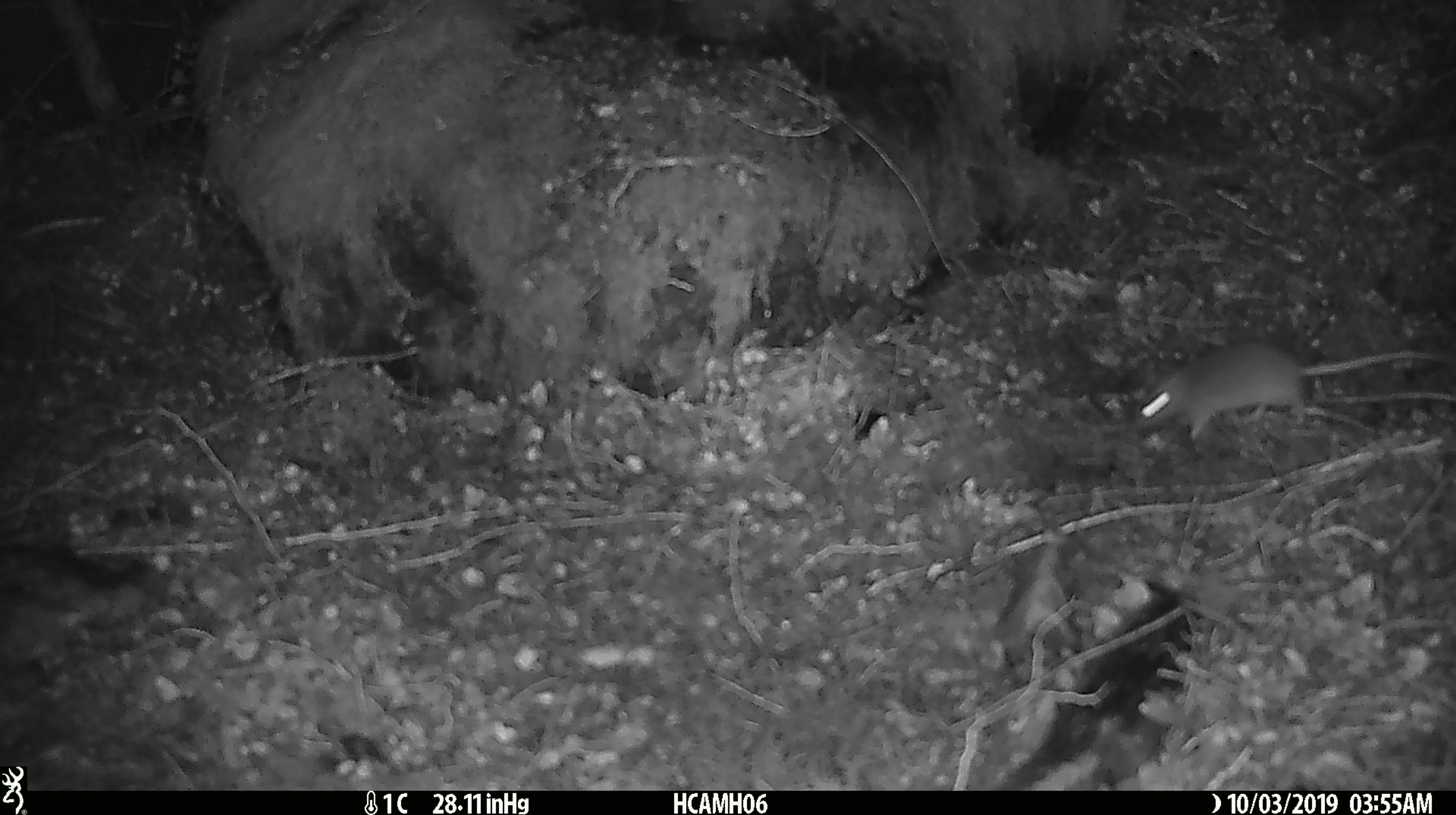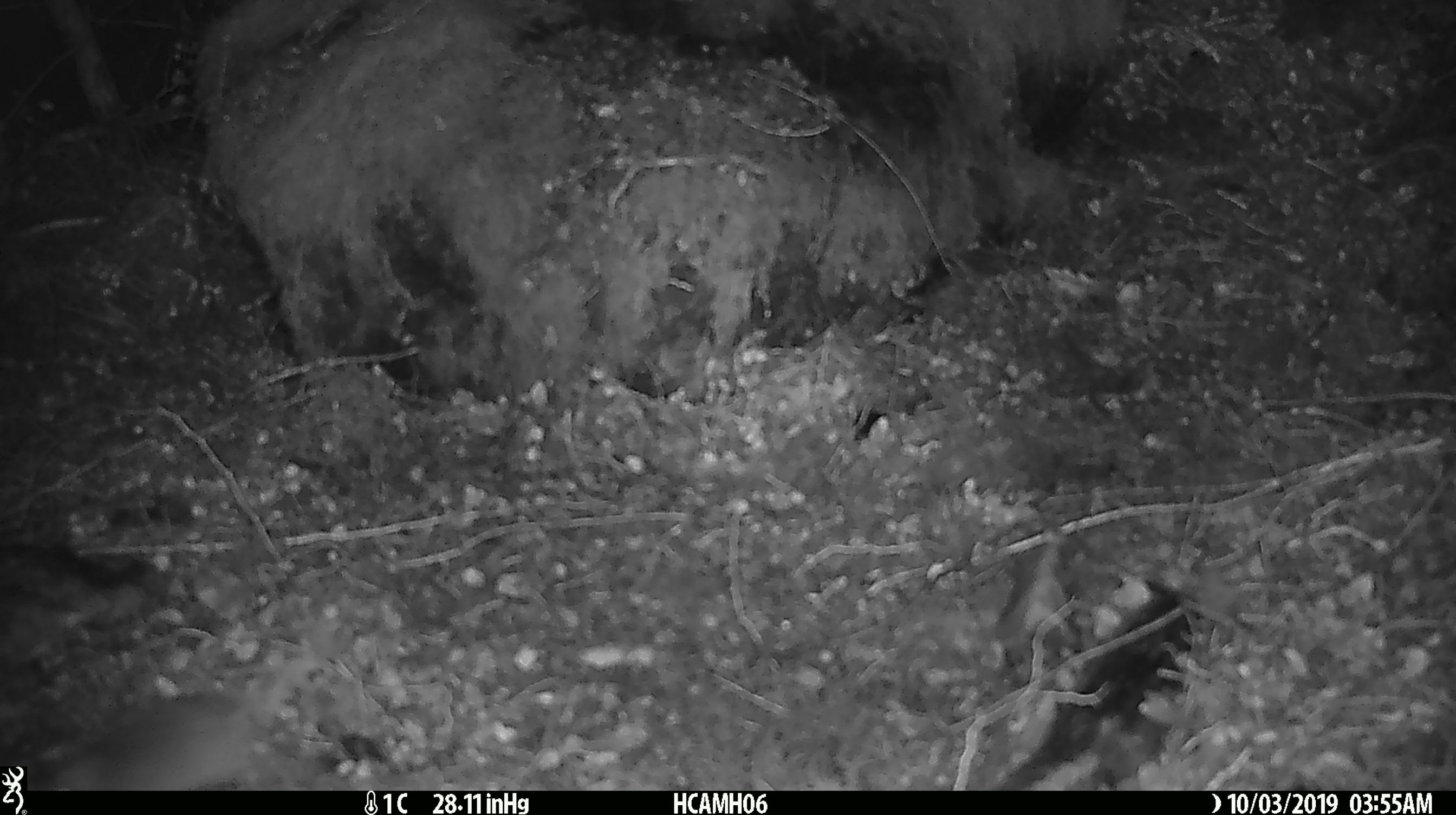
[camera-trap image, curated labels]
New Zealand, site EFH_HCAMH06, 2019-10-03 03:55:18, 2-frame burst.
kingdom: Animalia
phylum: Chordata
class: Mammalia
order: Rodentia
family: Muridae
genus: Mus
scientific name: Mus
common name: mouse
Mouse (Mus).